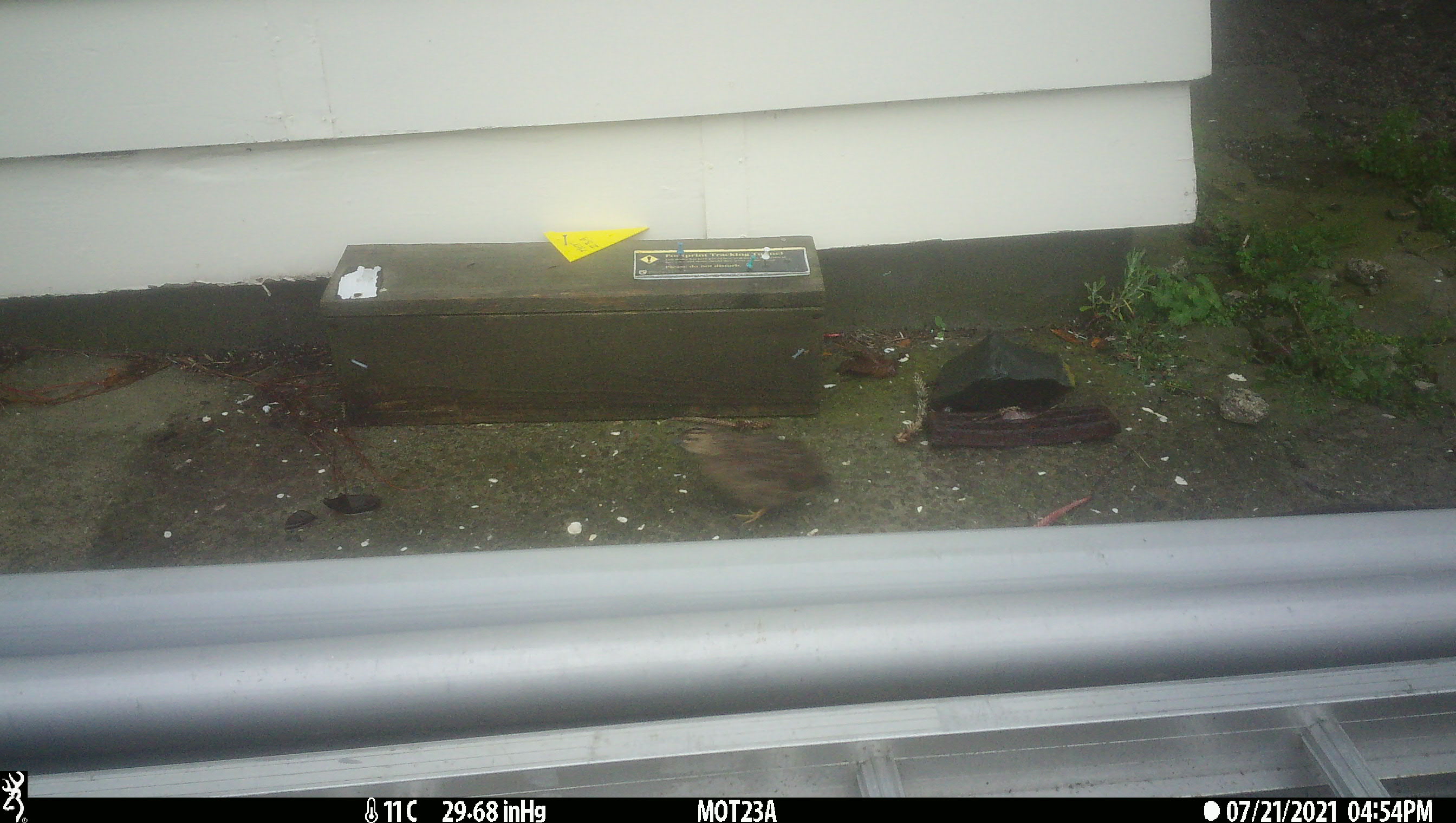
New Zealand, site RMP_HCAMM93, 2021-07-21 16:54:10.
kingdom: Animalia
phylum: Chordata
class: Aves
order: Galliformes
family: Phasianidae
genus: Synoicus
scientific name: Synoicus ypsilophorus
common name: brown quail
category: quail brown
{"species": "quail brown (brown quail) (Synoicus ypsilophorus)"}